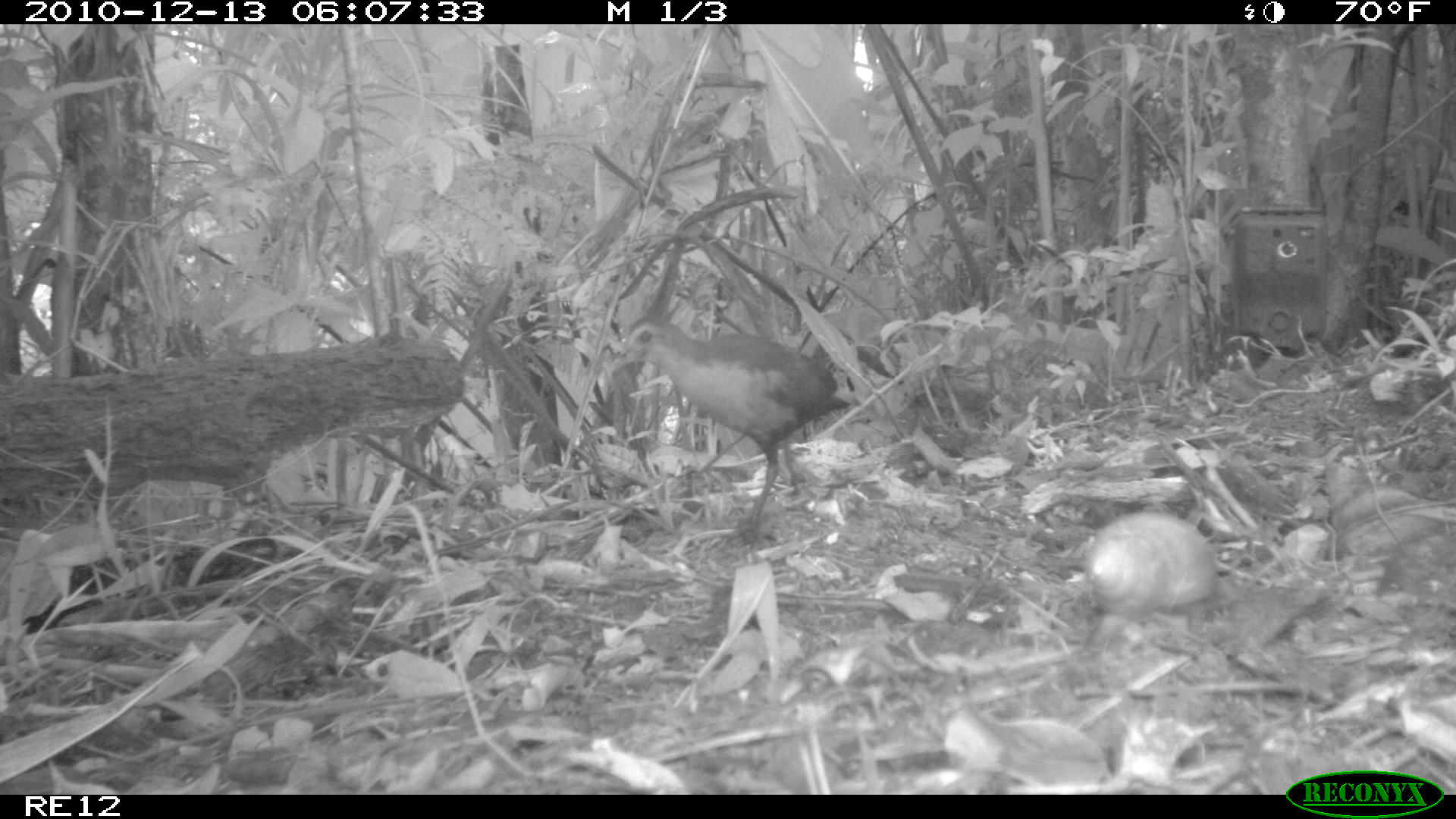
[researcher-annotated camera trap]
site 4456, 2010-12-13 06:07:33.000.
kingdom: Animalia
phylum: Chordata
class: Aves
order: Gruiformes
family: Sarothruridae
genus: Mentocrex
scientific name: Mentocrex kioloides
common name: madagascar wood rail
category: canirallus kioloides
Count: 1.